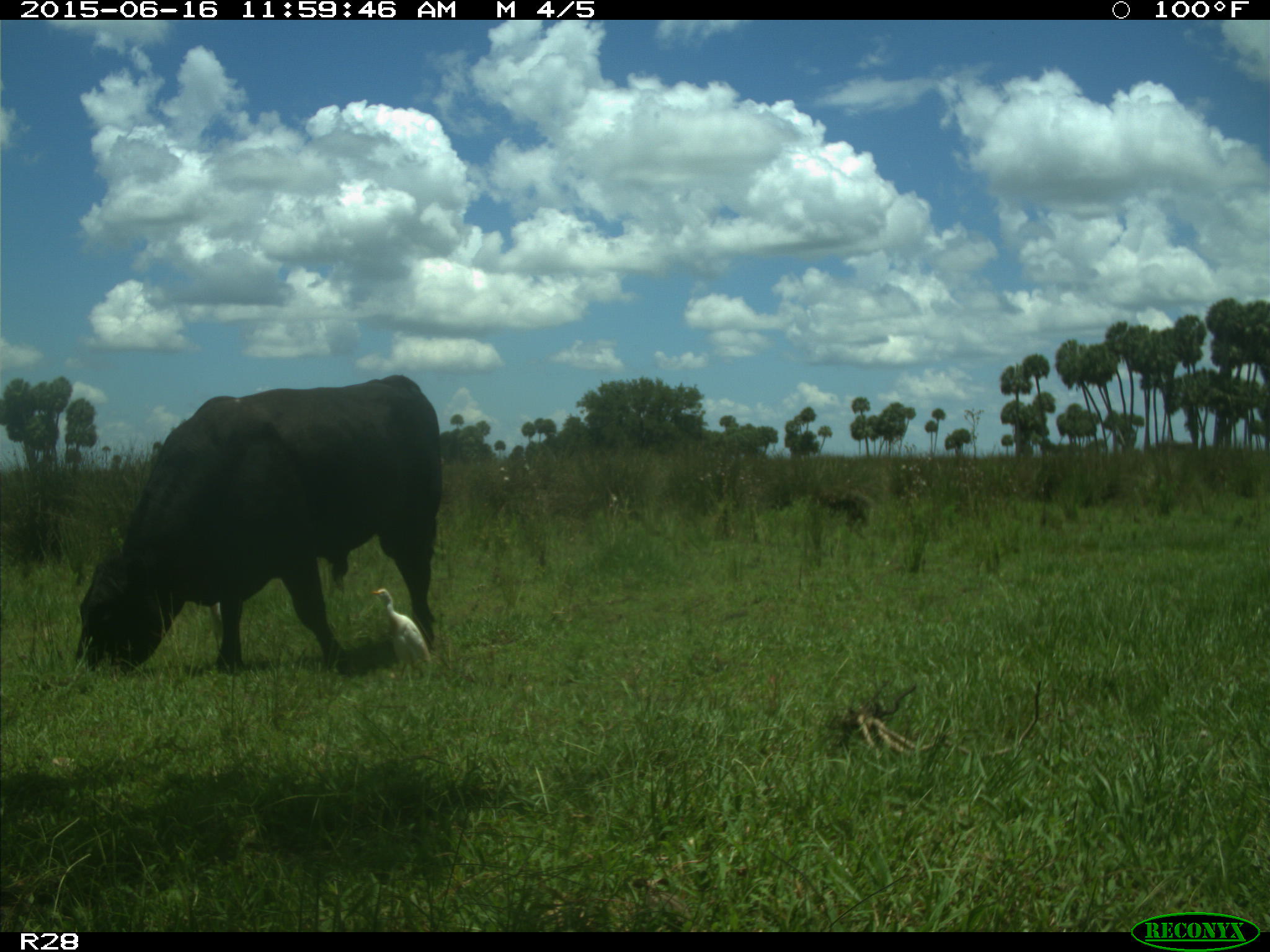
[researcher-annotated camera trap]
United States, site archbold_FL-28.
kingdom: Animalia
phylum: Chordata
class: Mammalia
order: Artiodactyla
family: Bovidae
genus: Bos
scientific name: Bos taurus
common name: domestic cow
Bos taurus (domestic cow).